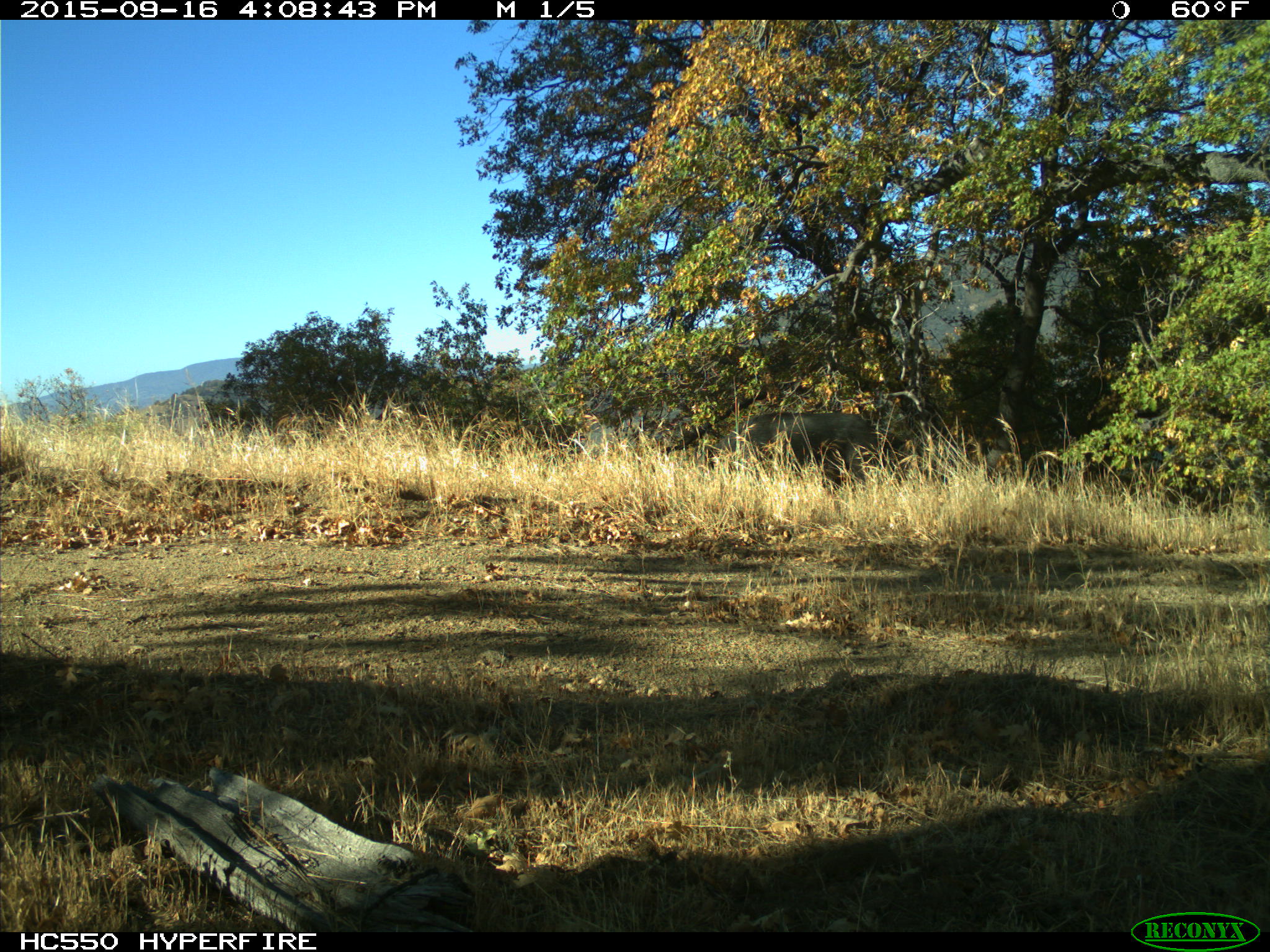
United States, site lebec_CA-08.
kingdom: Animalia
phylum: Chordata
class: Mammalia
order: Artiodactyla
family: Suidae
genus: Sus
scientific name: Sus scrofa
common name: wild boar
Sus scrofa (wild boar).